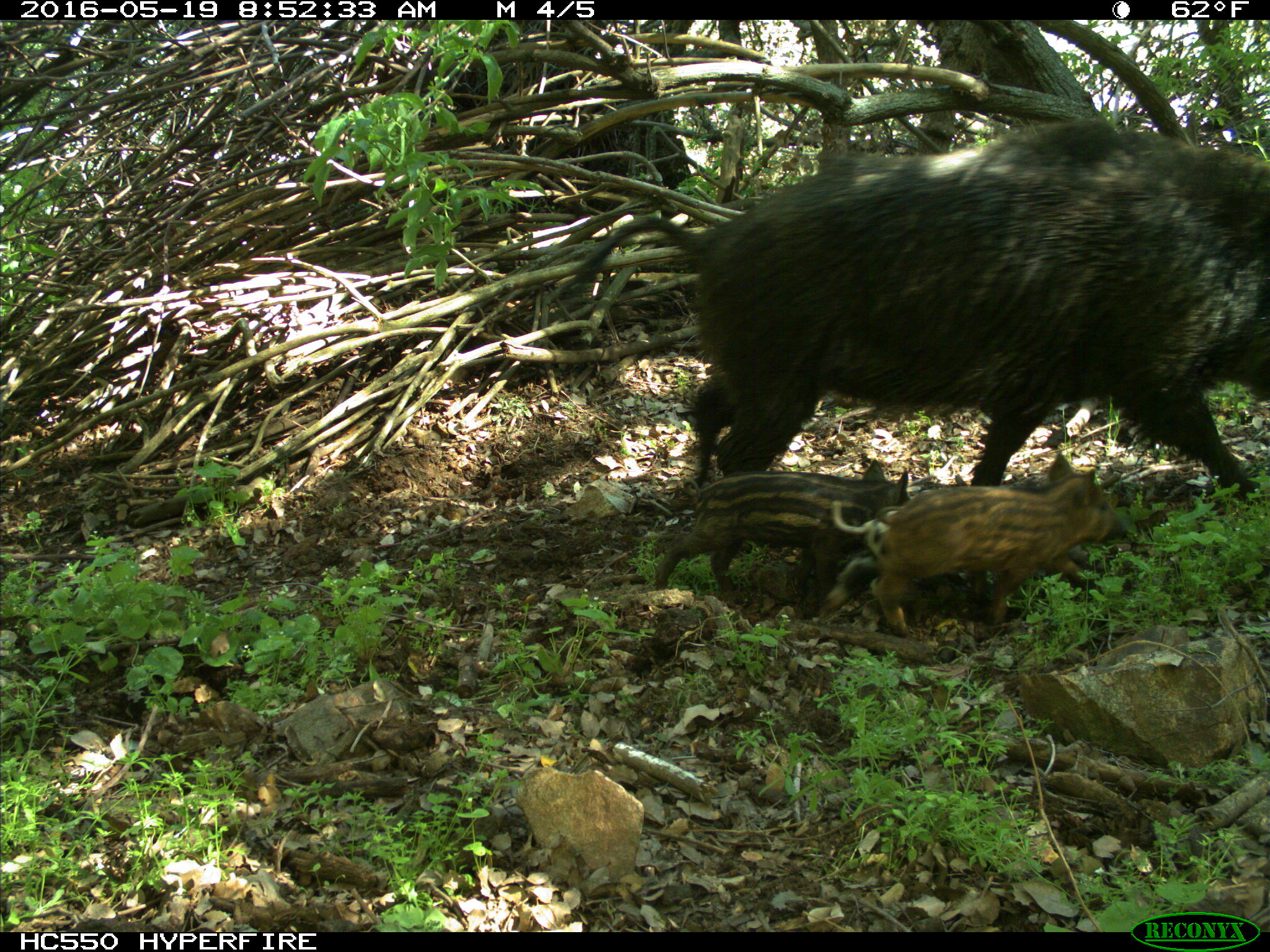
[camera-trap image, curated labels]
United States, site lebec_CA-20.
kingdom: Animalia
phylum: Chordata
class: Mammalia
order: Artiodactyla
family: Suidae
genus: Sus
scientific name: Sus scrofa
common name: wild boar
Sus scrofa (wild boar).